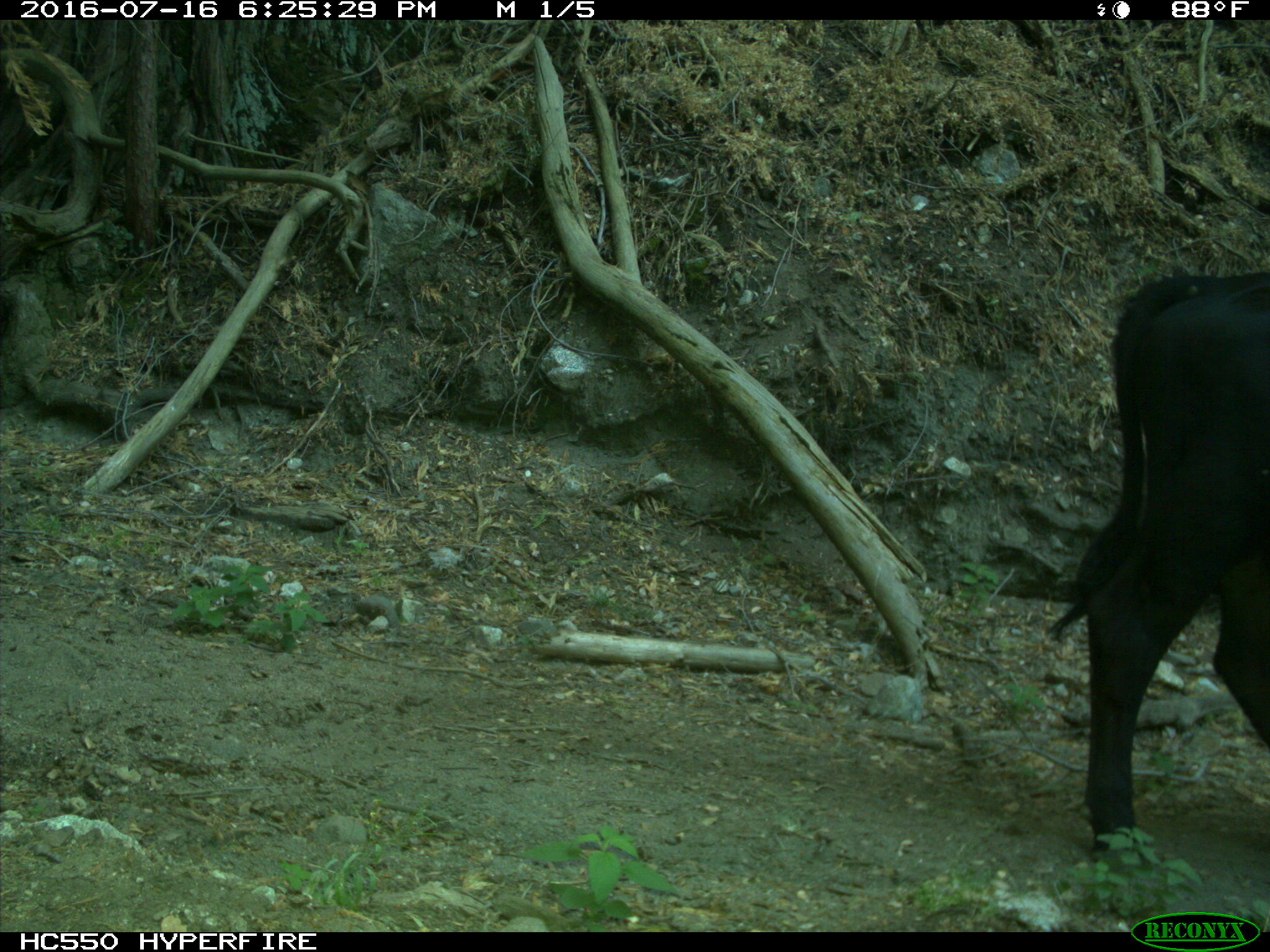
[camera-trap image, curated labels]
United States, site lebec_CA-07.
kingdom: Animalia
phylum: Chordata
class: Mammalia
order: Artiodactyla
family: Bovidae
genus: Bos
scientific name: Bos taurus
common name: domestic cow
Bos taurus (domestic cow).